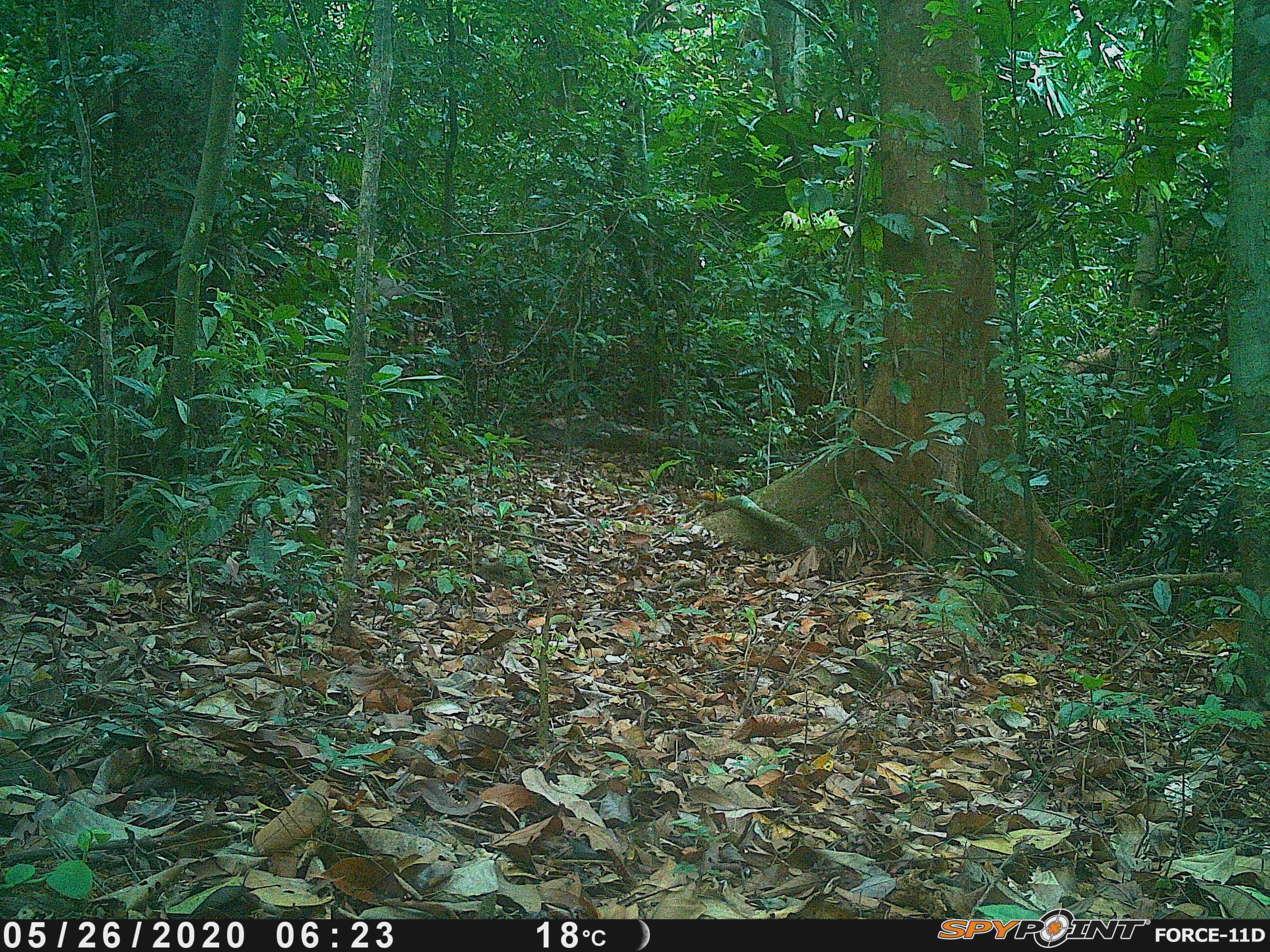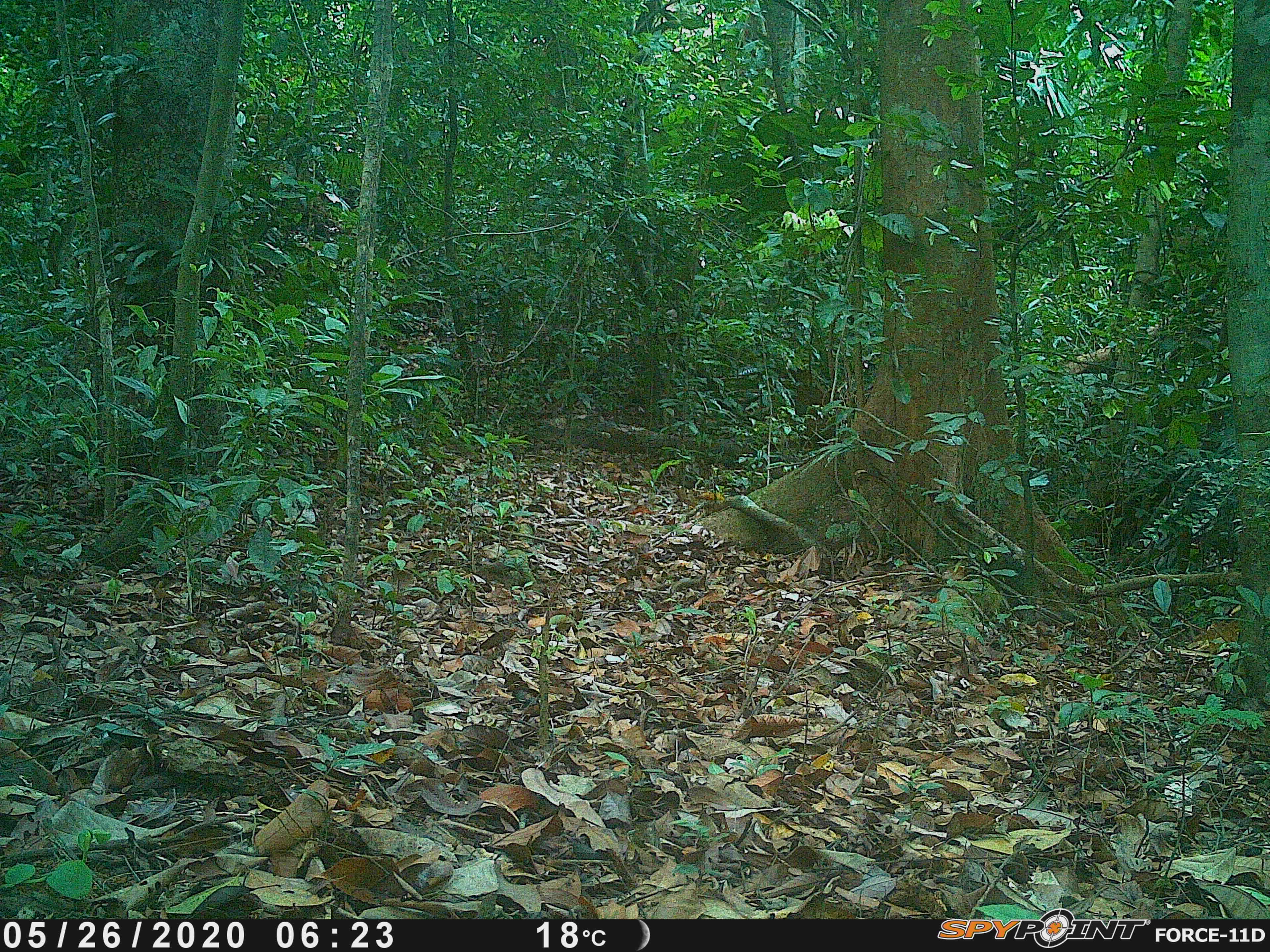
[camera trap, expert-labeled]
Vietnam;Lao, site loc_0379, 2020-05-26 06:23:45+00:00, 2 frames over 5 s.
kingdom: Animalia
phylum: Chordata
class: Mammalia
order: Artiodactyla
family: Cervidae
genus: Muntiacus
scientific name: Muntiacus vuquangensis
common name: large-antlered muntjac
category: large antlered muntjac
Large antlered muntjac (large-antlered muntjac) (Muntiacus vuquangensis). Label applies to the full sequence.